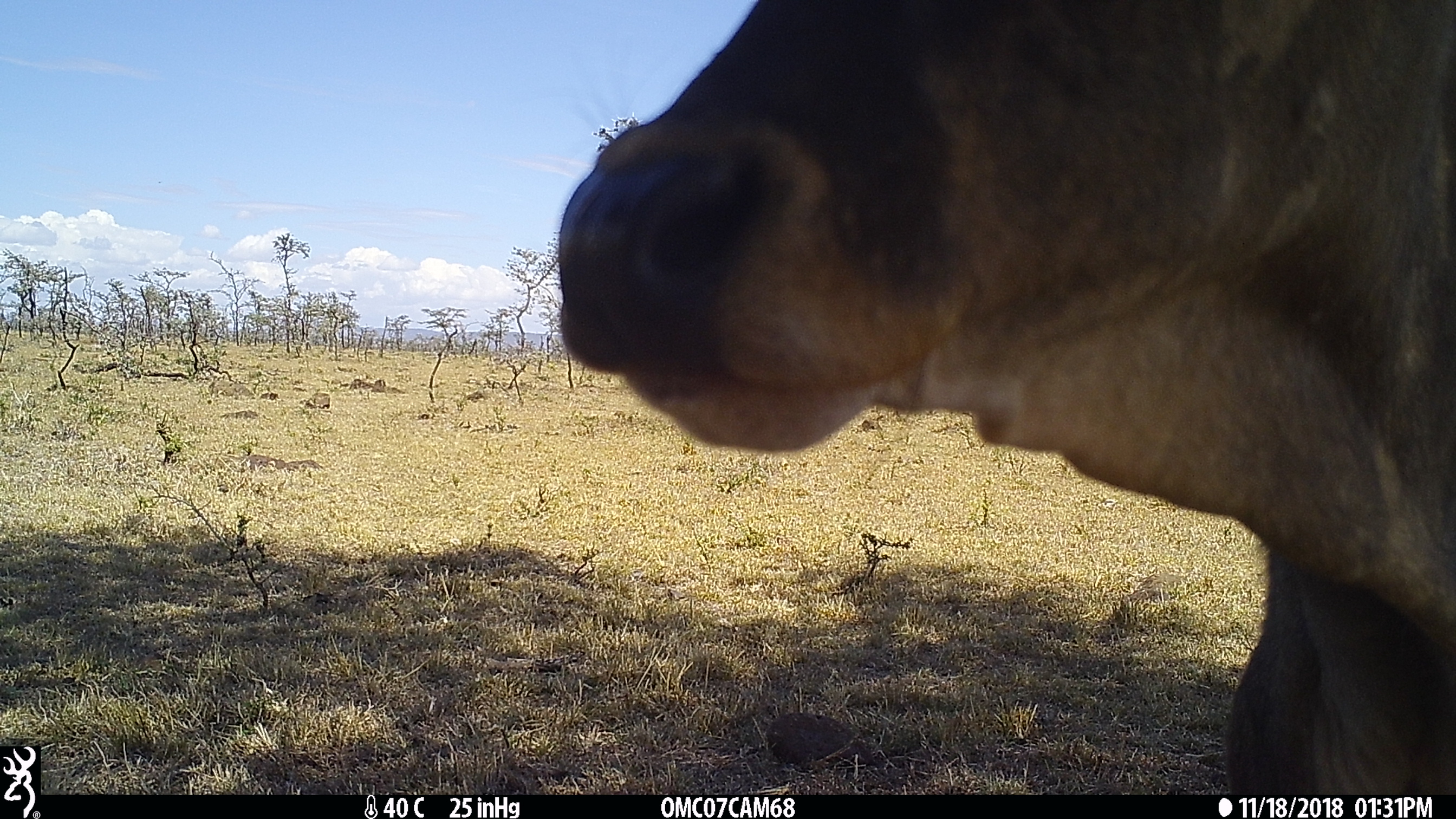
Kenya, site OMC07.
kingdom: Animalia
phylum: Chordata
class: Mammalia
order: Artiodactyla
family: Bovidae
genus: Bos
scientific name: Bos taurus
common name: cattle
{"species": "cattle (Bos taurus)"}